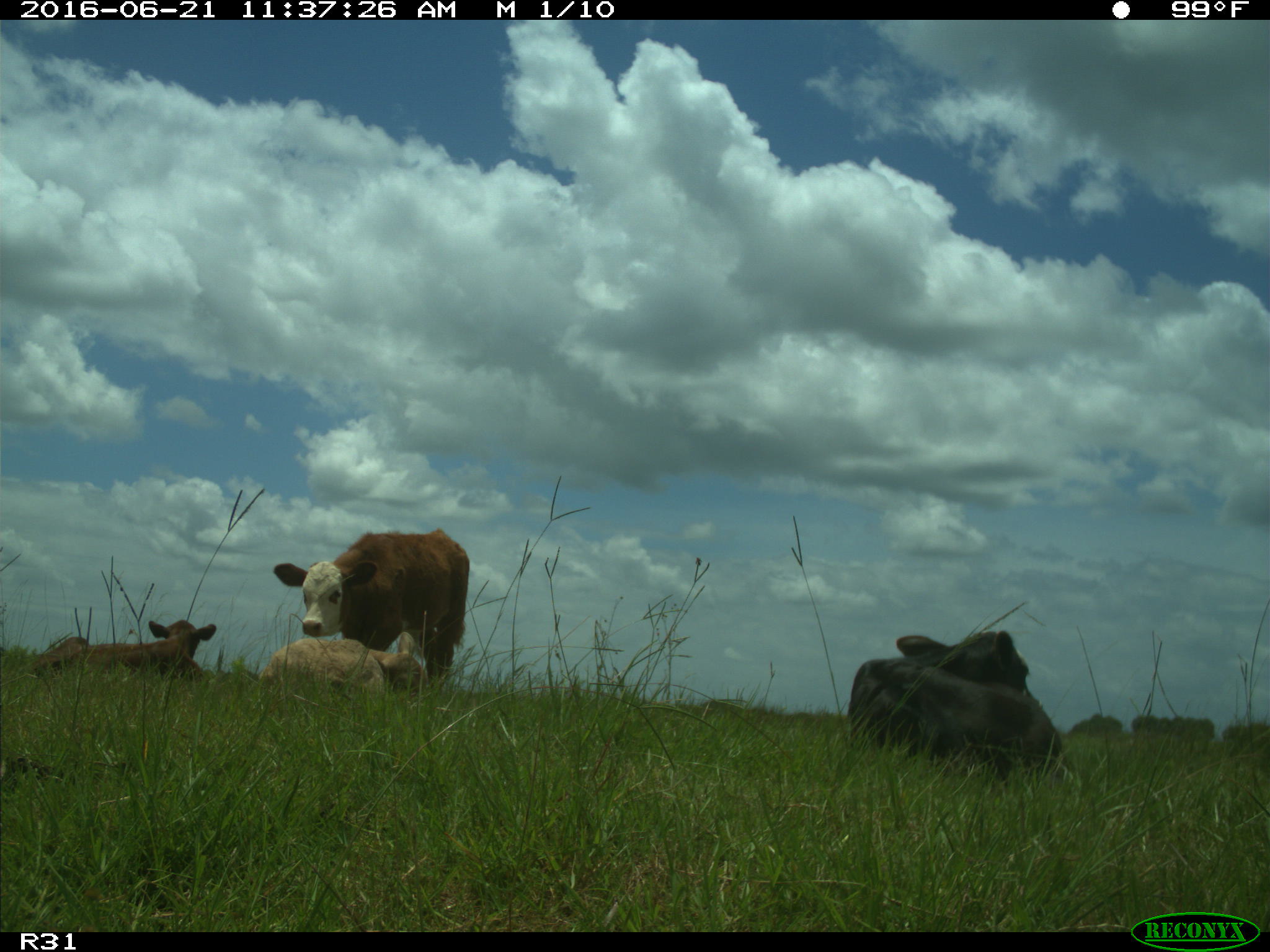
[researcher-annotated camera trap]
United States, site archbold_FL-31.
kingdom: Animalia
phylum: Chordata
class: Mammalia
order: Artiodactyla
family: Bovidae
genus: Bos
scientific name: Bos taurus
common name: domestic cow